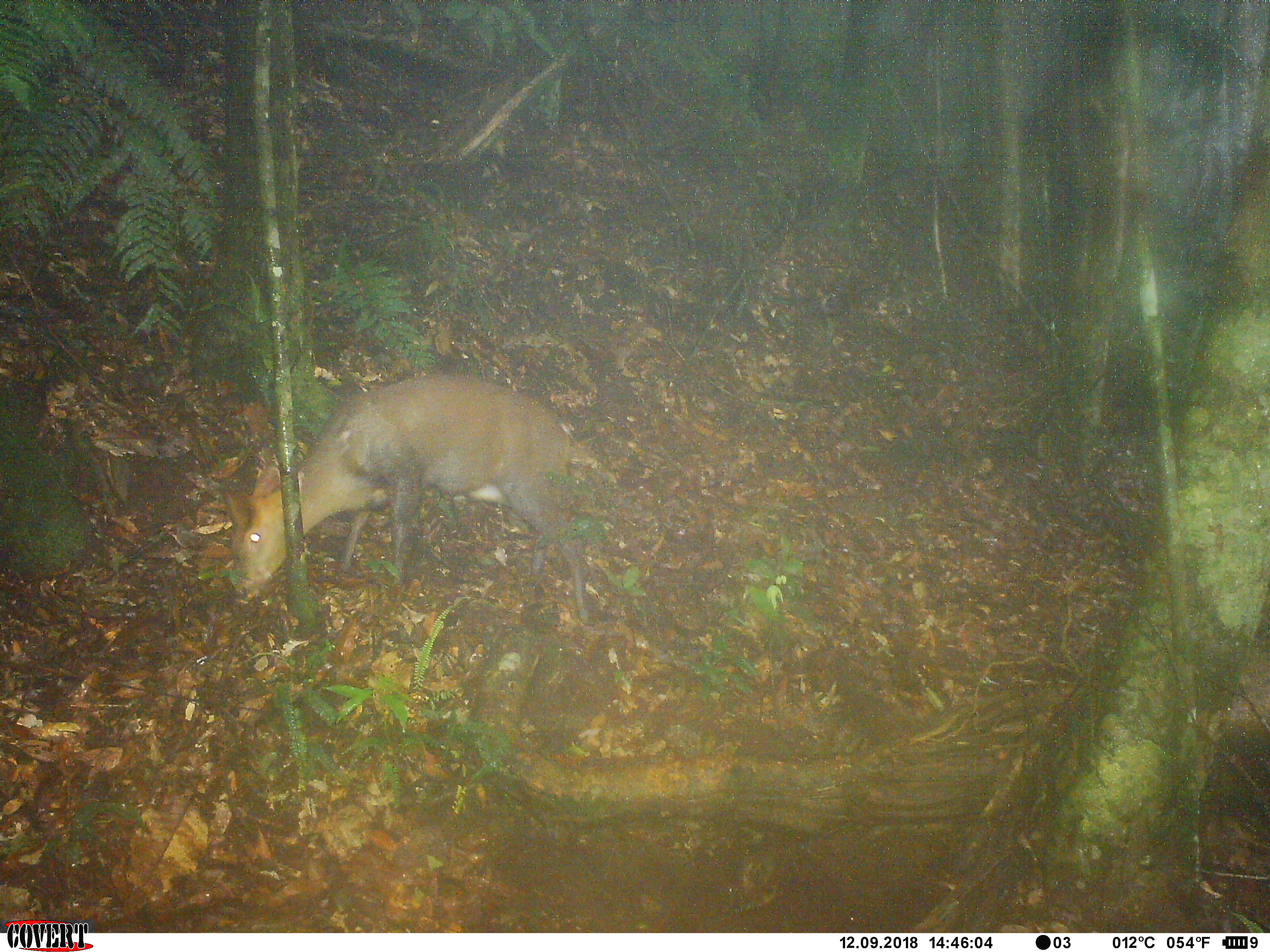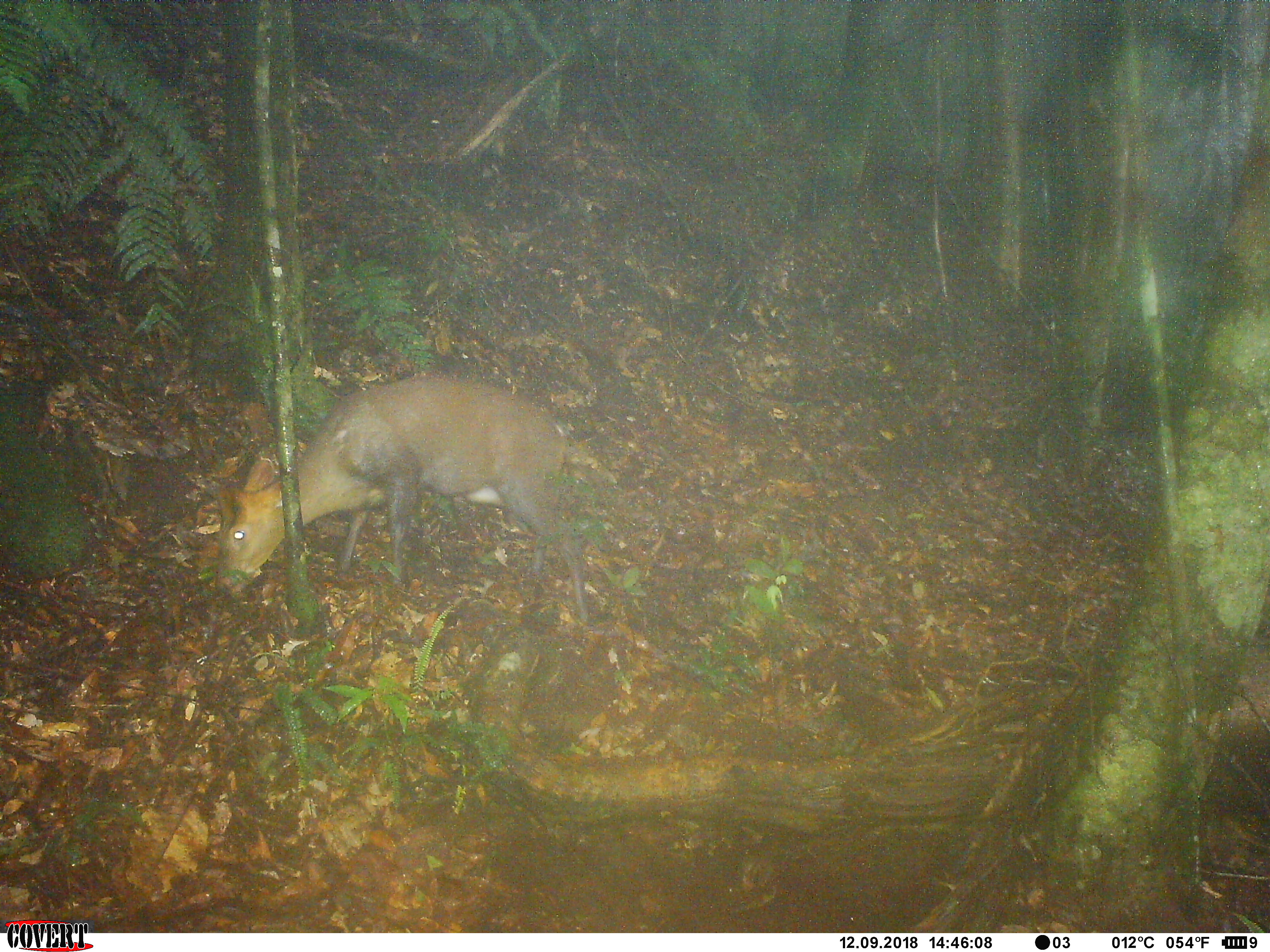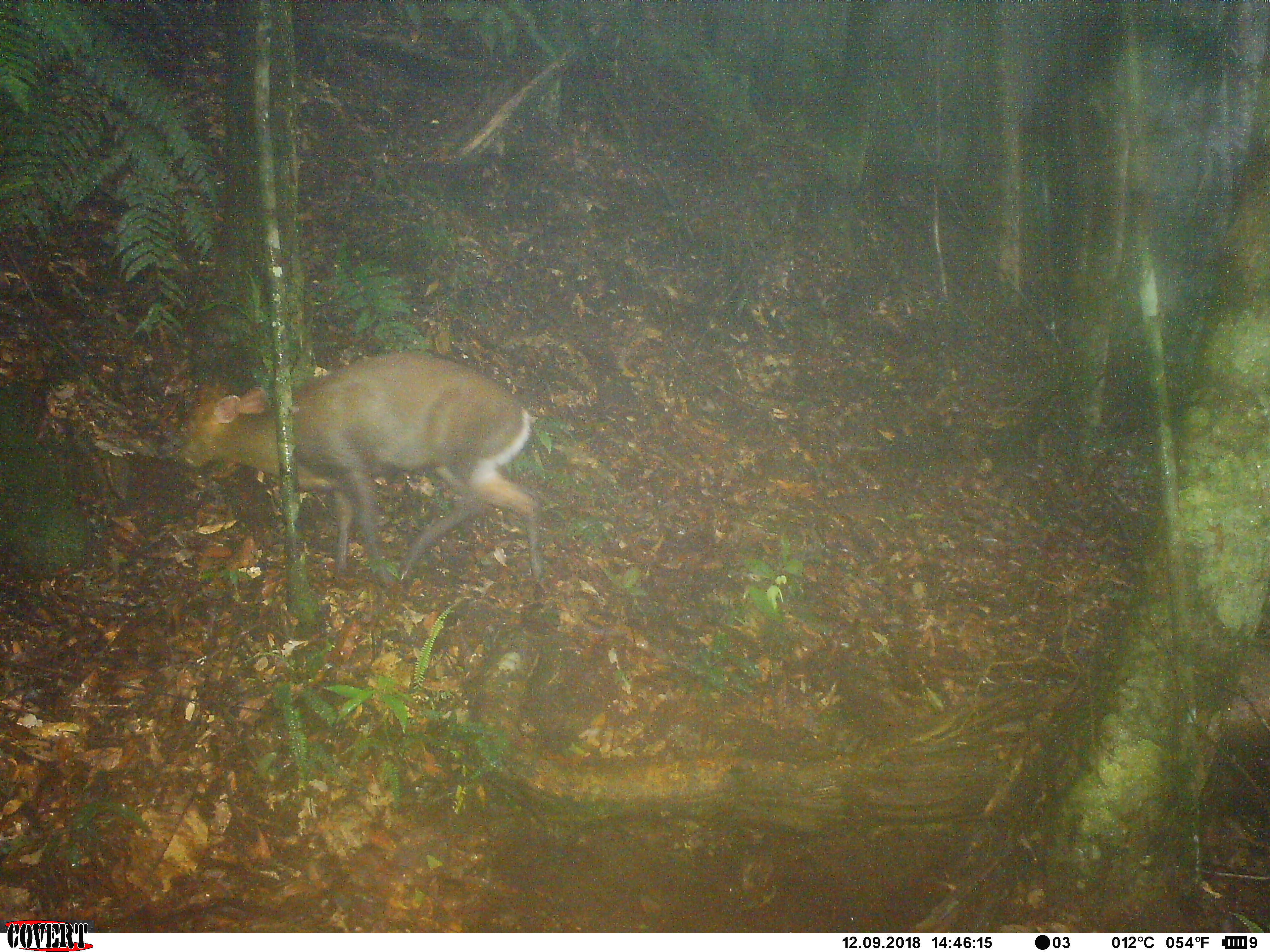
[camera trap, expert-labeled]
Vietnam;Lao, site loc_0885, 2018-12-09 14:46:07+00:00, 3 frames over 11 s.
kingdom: Animalia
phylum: Chordata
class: Mammalia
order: Artiodactyla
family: Cervidae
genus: Muntiacus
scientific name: Muntiacus rooseveltorum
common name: roosevelt's muntjac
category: roosevelts muntjac group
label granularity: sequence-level